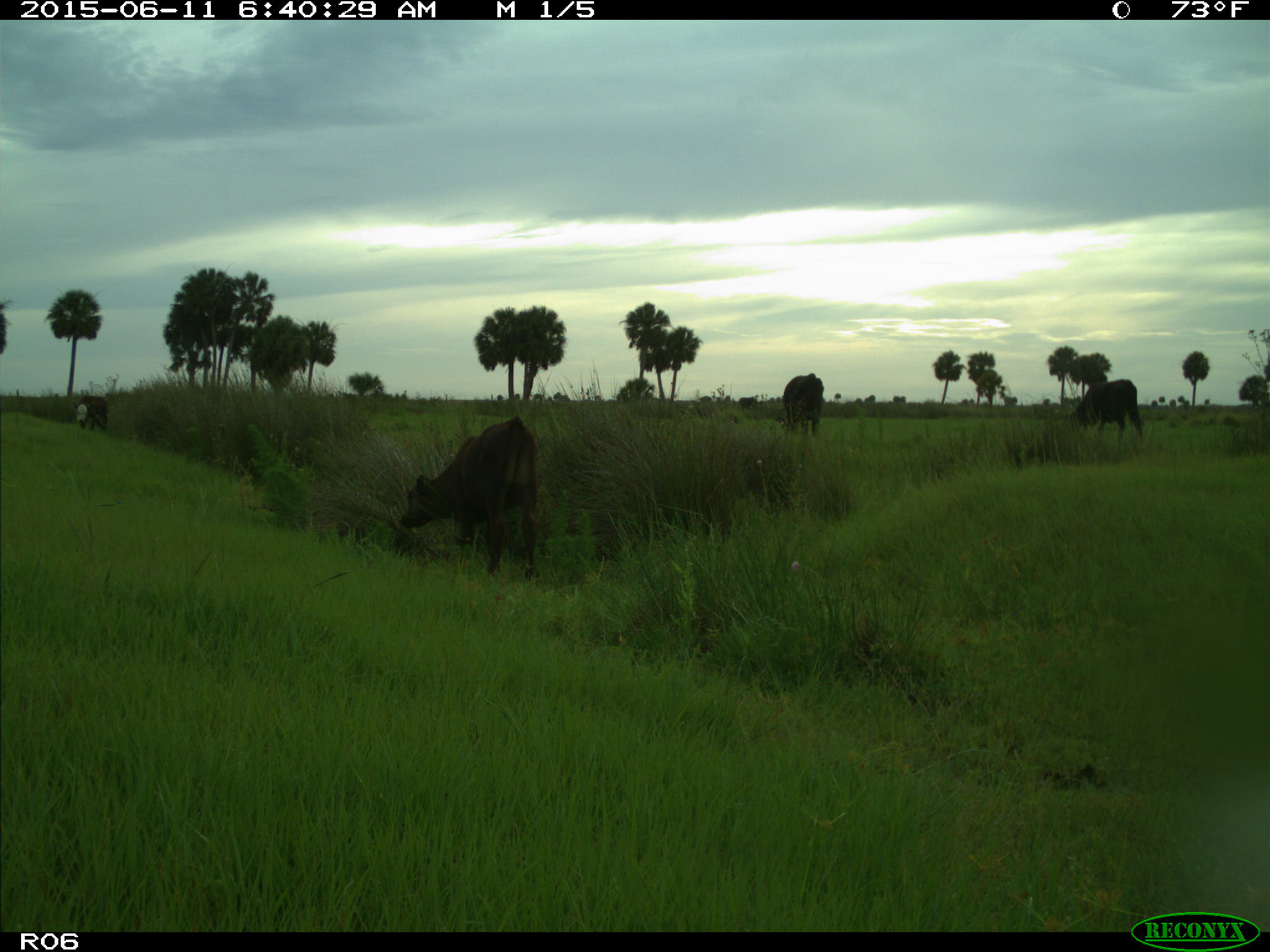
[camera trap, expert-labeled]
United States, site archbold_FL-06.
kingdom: Animalia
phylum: Chordata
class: Mammalia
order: Artiodactyla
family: Bovidae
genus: Bos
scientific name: Bos taurus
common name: domestic cow